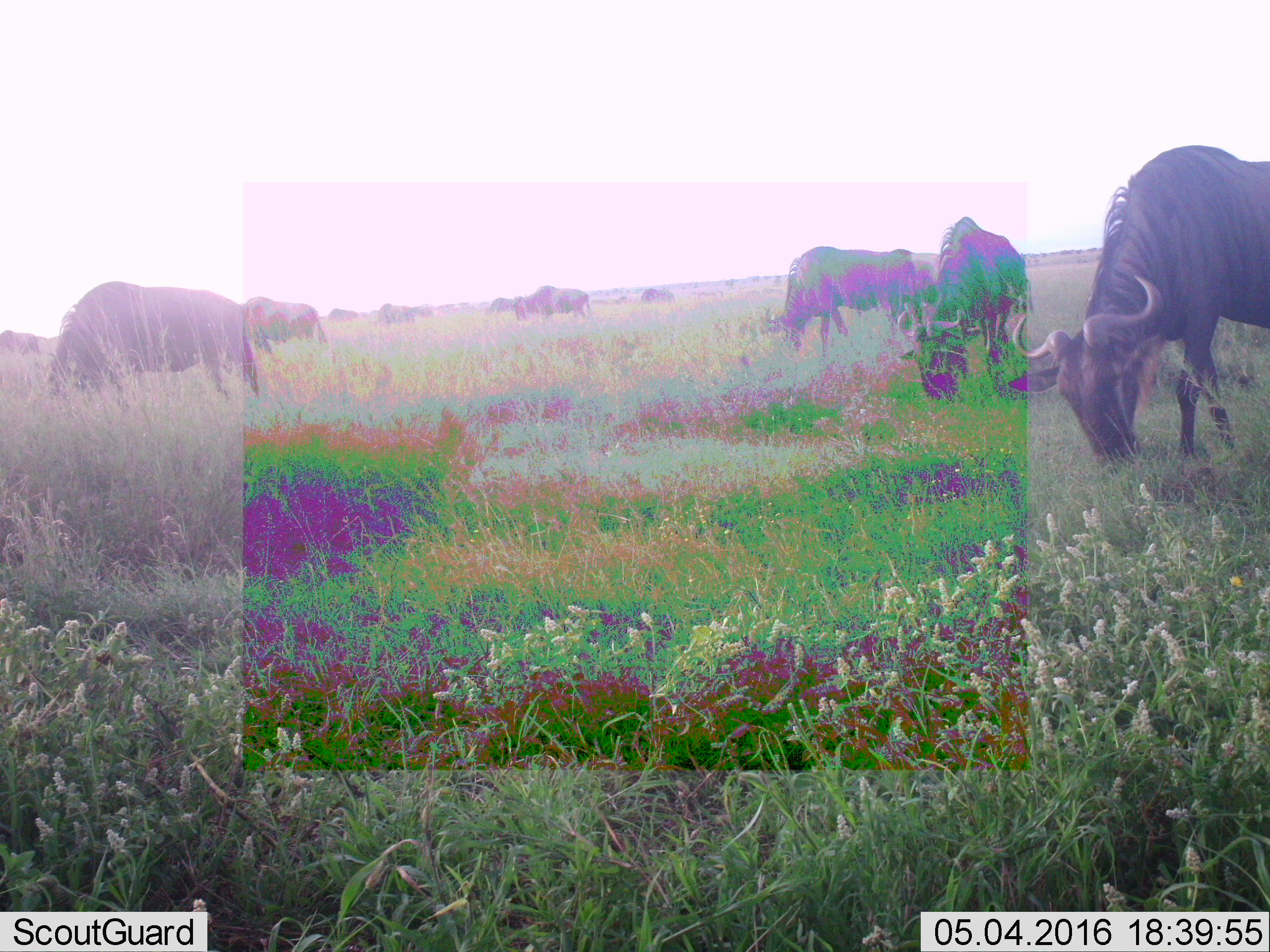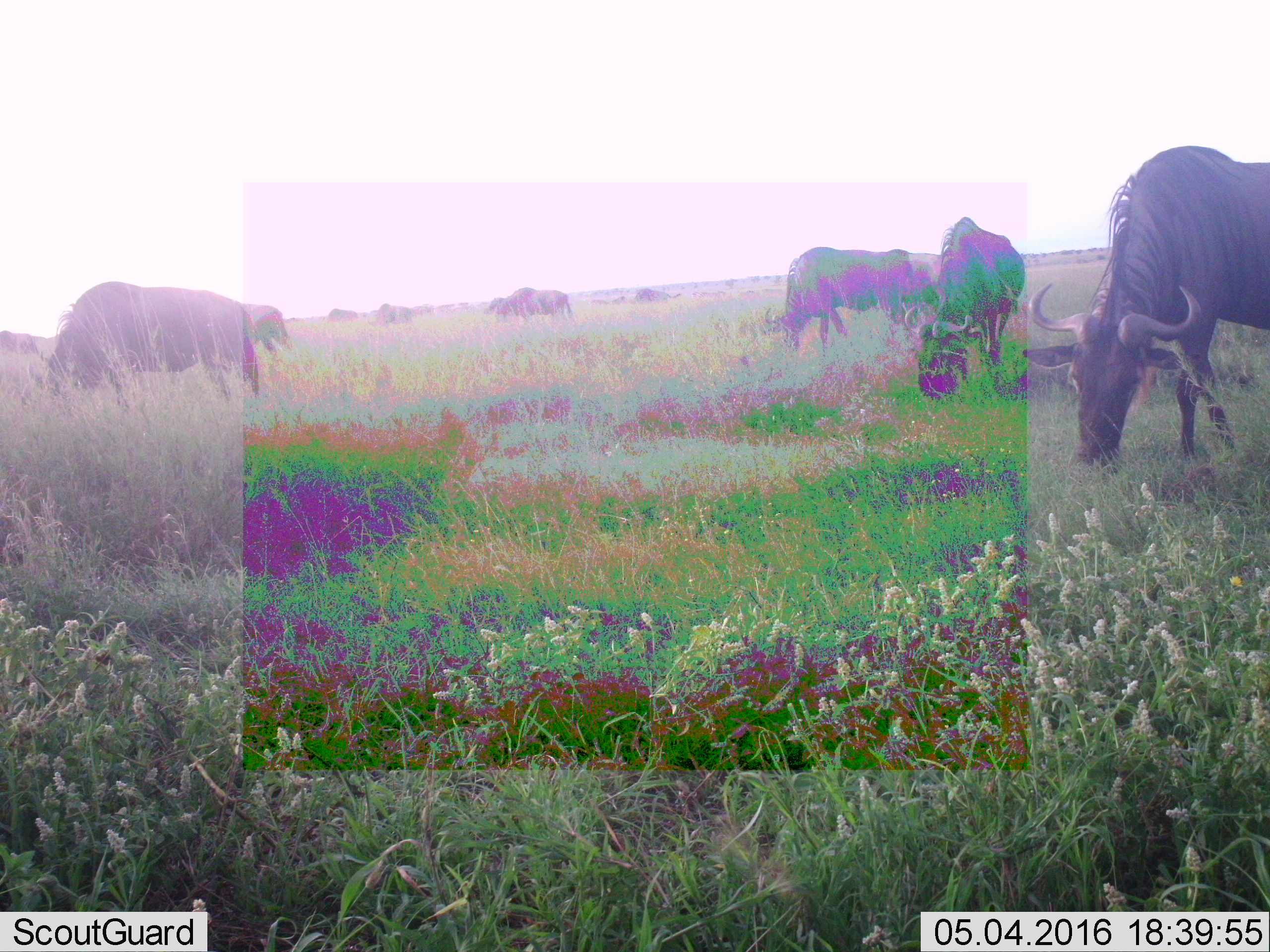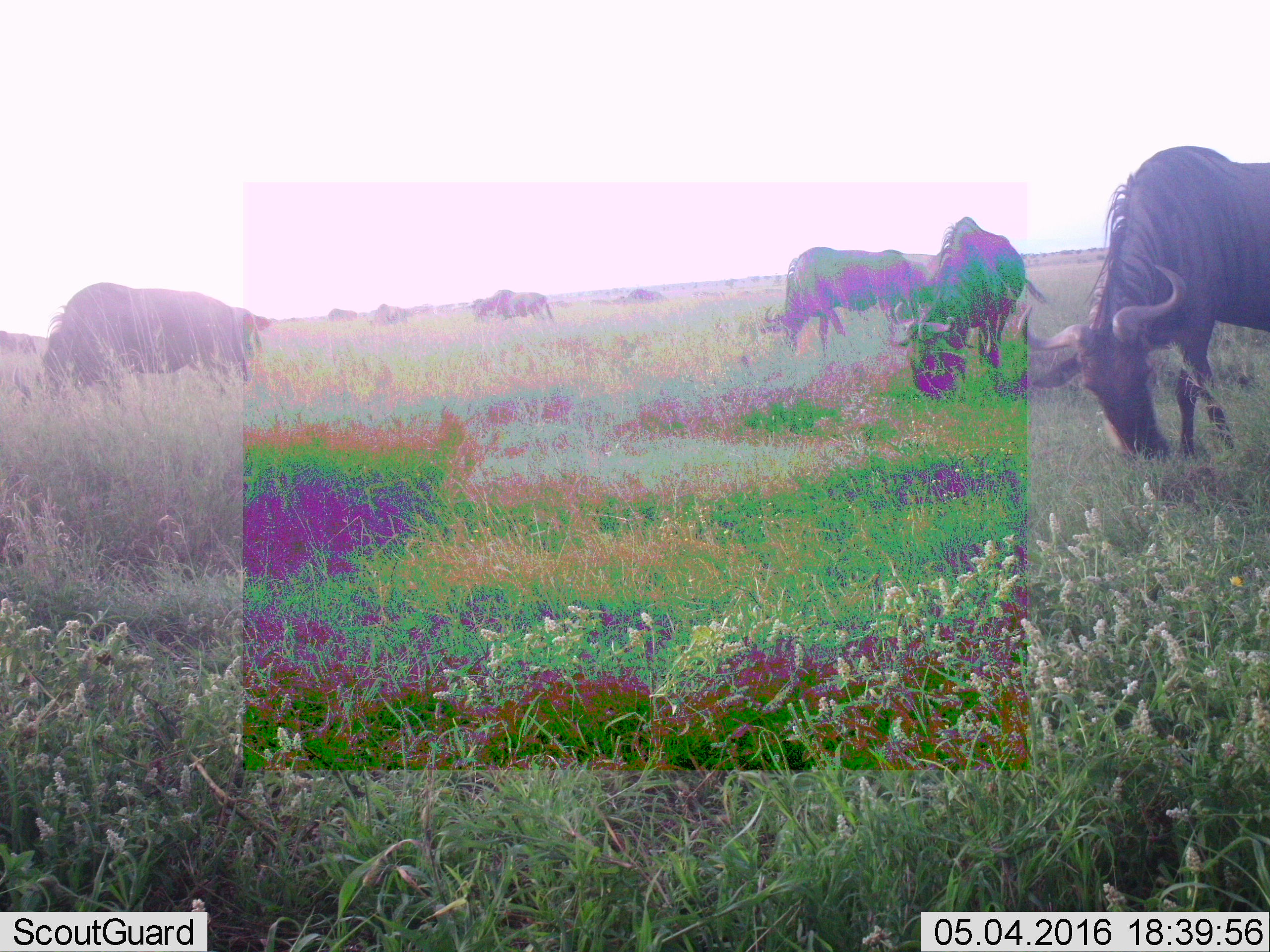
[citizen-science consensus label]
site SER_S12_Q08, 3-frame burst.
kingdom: Animalia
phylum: Chordata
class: Mammalia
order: Artiodactyla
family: Bovidae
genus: Connochaetes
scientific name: Connochaetes taurinus taurinus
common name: blue wildebeest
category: wildebeestblue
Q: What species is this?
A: Wildebeestblue (blue wildebeest) (Connochaetes taurinus taurinus).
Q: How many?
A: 11-50.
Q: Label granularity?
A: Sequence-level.